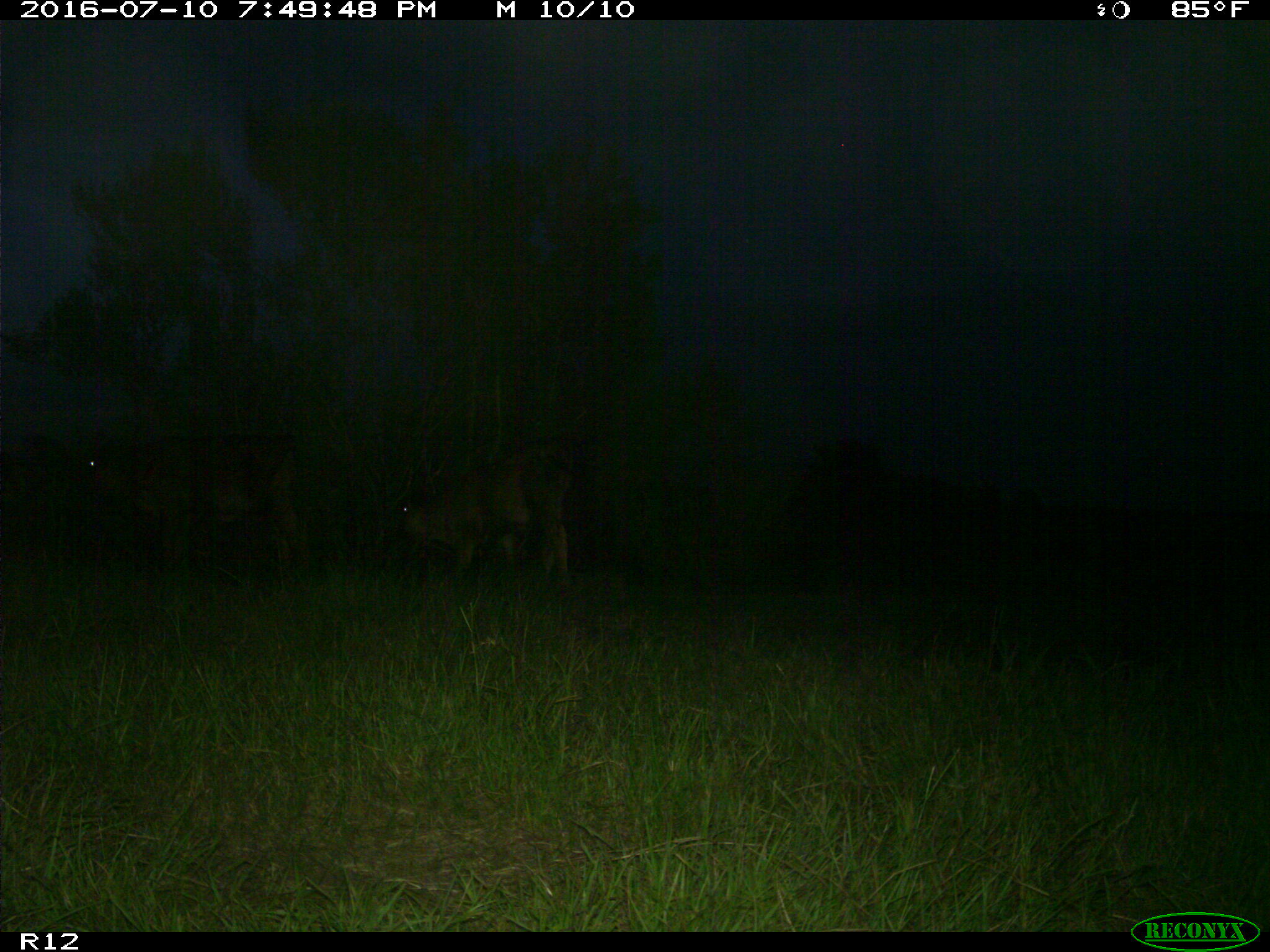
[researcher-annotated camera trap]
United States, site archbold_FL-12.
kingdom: Animalia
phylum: Chordata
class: Mammalia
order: Artiodactyla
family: Bovidae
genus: Bos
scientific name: Bos taurus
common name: domestic cow